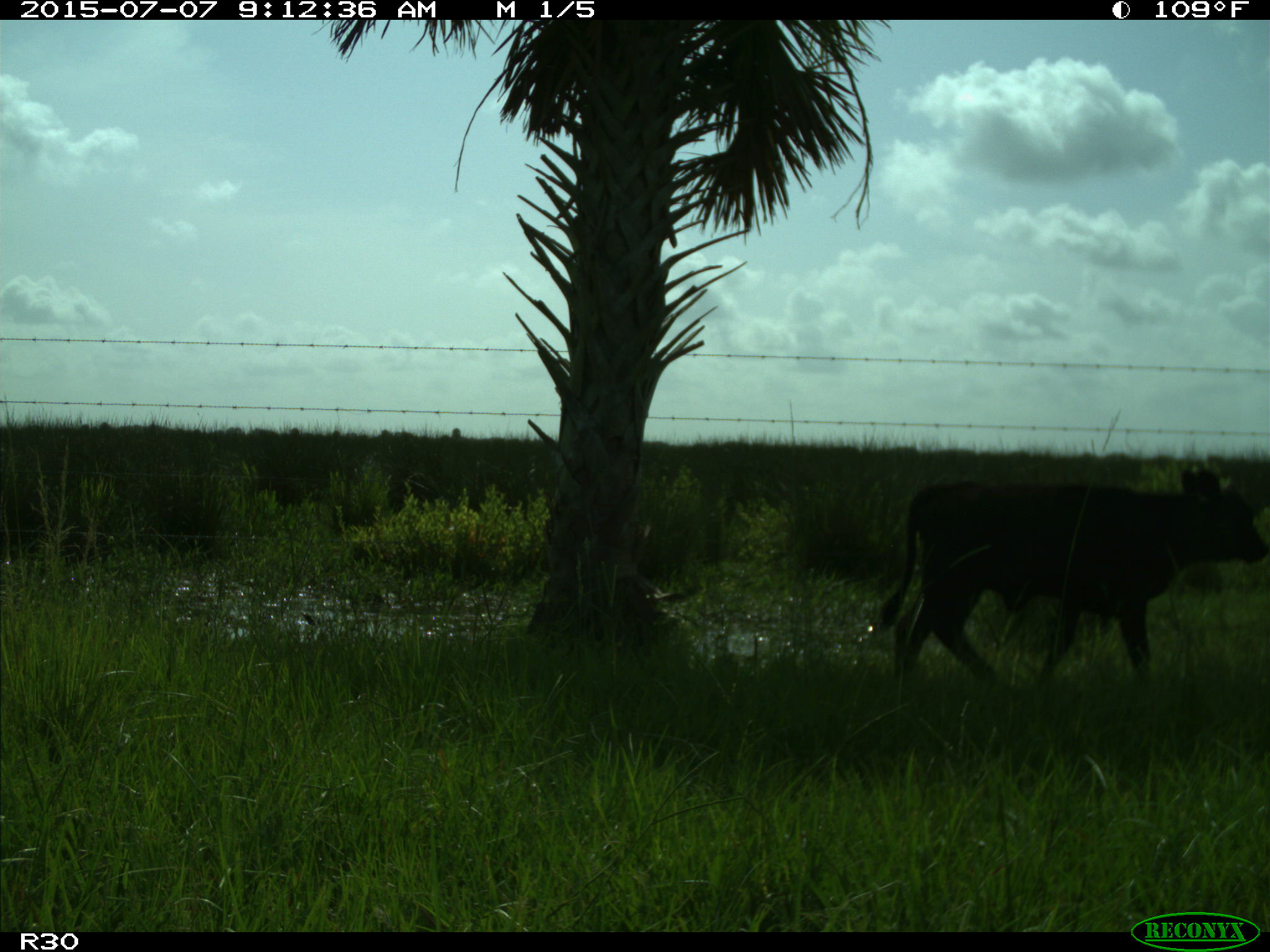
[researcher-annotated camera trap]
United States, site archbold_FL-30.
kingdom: Animalia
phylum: Chordata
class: Mammalia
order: Artiodactyla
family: Bovidae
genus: Bos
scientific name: Bos taurus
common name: domestic cow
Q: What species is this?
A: Bos taurus (domestic cow).